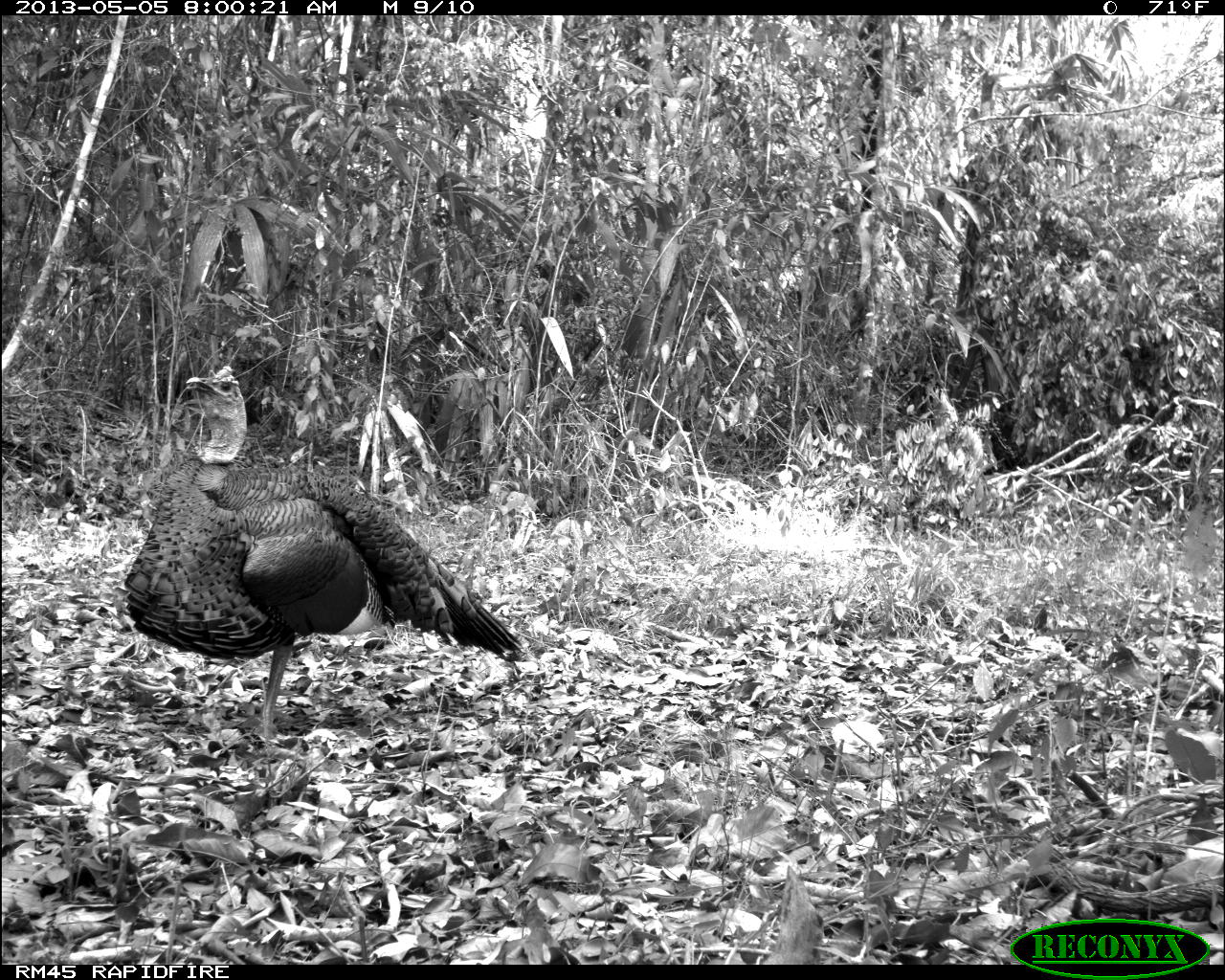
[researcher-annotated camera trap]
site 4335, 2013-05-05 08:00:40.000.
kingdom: Animalia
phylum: Chordata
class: Aves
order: Galliformes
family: Phasianidae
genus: Meleagris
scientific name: Meleagris ocellata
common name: ocellated turkey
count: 1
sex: male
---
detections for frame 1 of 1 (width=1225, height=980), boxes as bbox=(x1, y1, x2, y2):
meleagris ocellata: bbox=(121, 362, 523, 746)